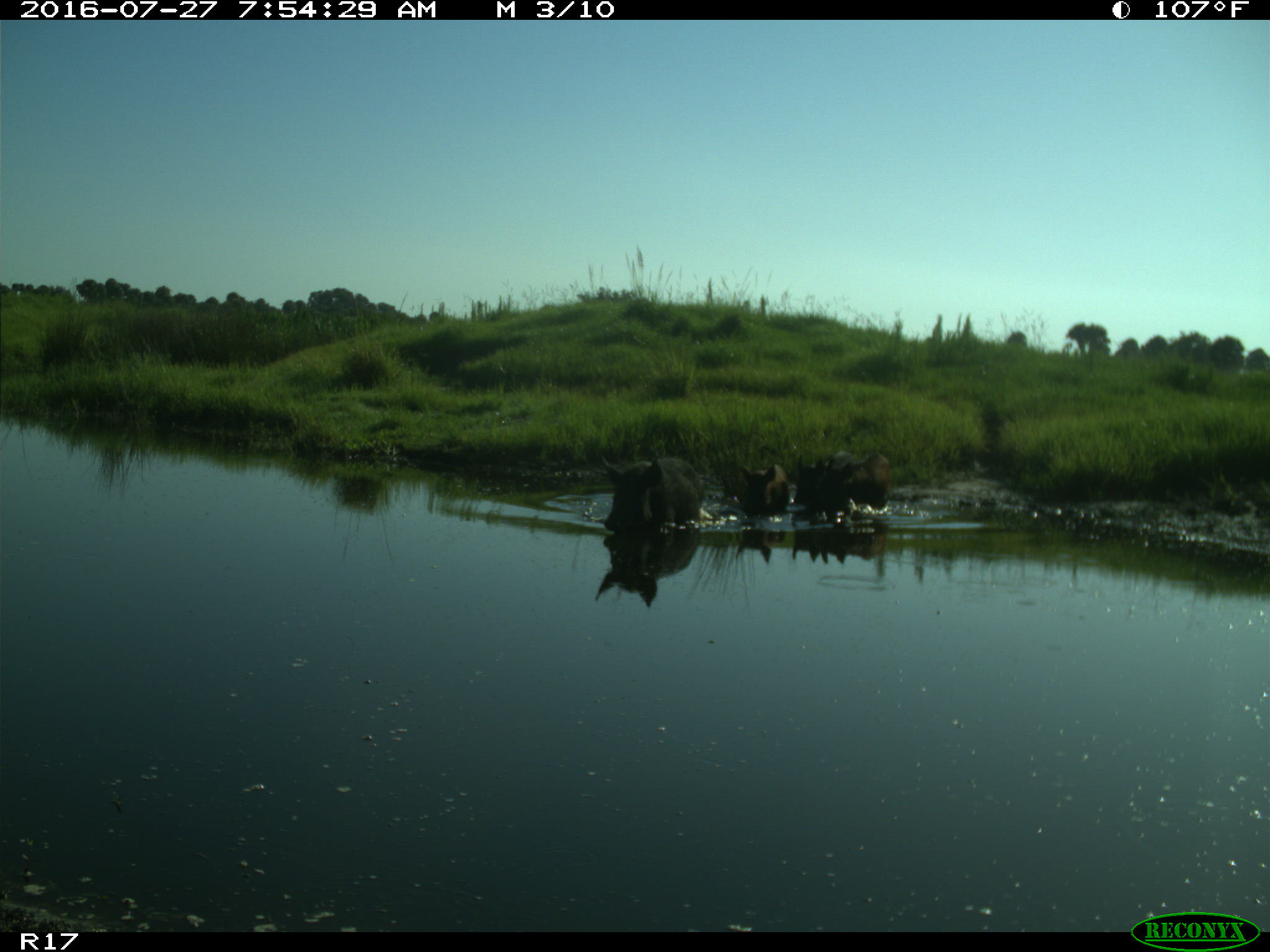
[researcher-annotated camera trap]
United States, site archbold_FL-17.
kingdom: Animalia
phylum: Chordata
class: Mammalia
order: Artiodactyla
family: Suidae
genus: Sus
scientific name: Sus scrofa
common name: wild boar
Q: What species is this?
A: Sus scrofa (wild boar).